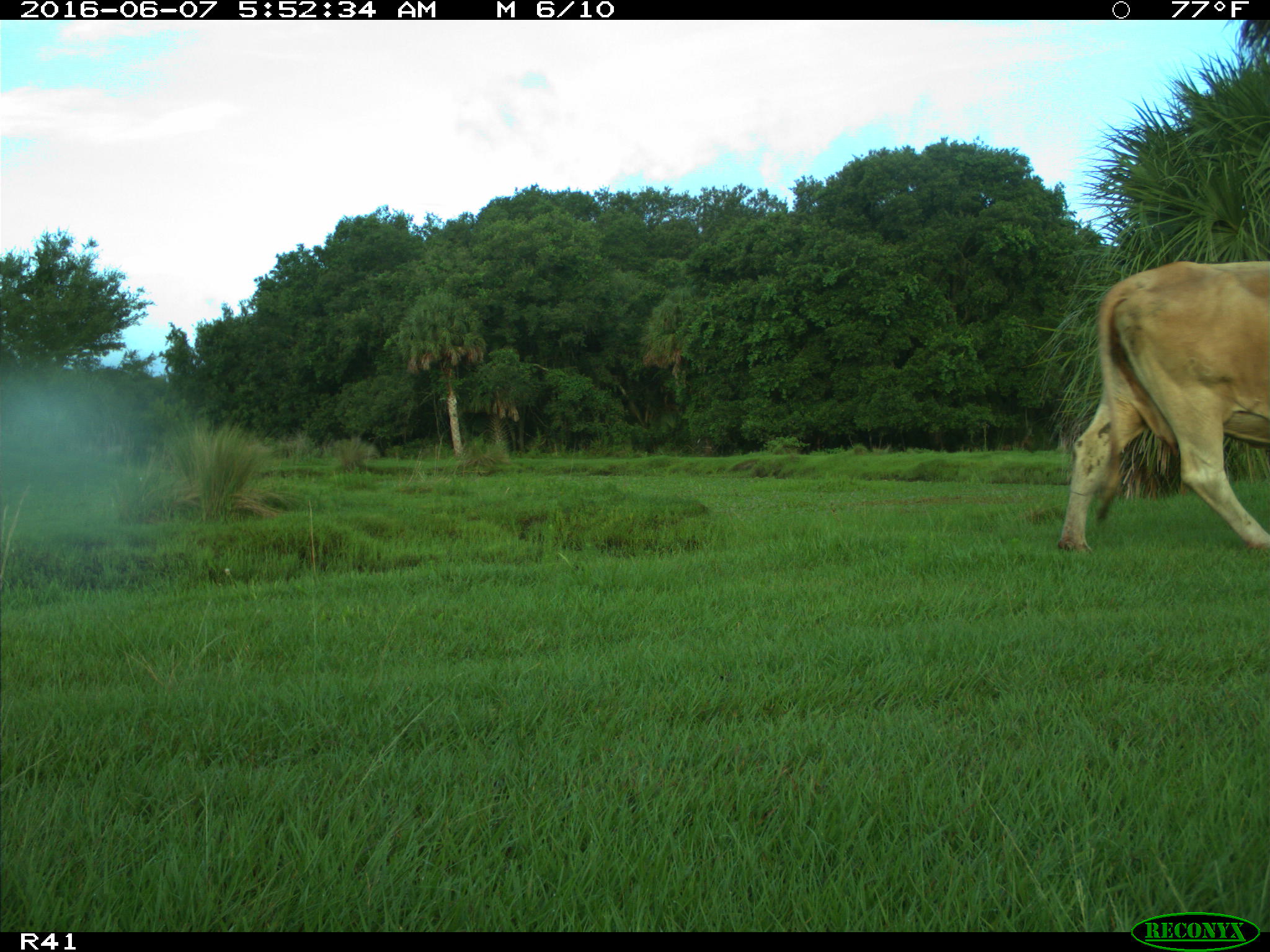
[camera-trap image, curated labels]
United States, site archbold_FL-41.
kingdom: Animalia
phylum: Chordata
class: Mammalia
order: Artiodactyla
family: Bovidae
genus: Bos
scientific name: Bos taurus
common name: domestic cow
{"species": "Bos taurus (domestic cow)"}